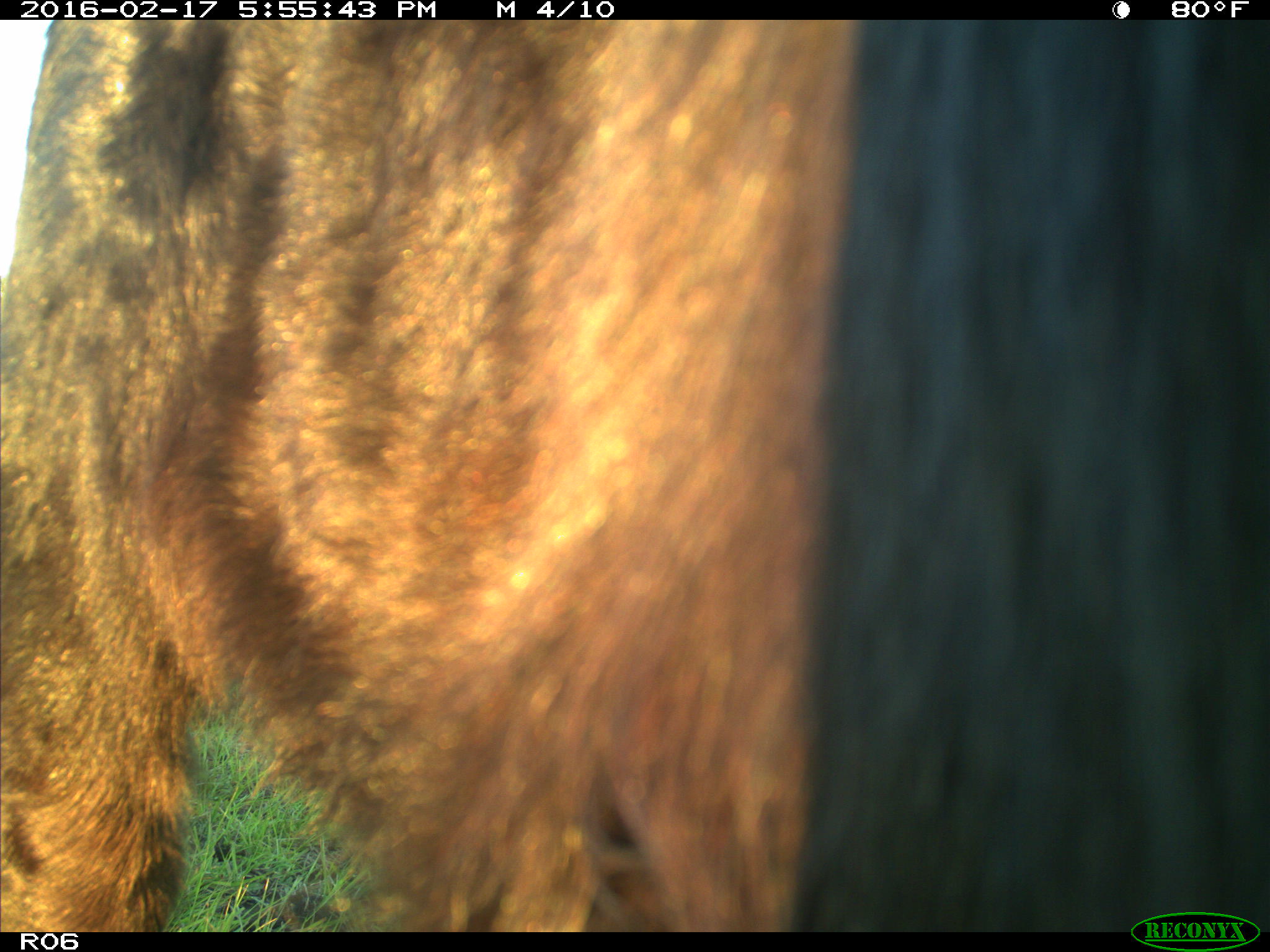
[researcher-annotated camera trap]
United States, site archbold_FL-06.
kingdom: Animalia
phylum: Chordata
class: Mammalia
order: Artiodactyla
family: Bovidae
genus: Bos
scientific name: Bos taurus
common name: domestic cow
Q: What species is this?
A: Bos taurus (domestic cow).